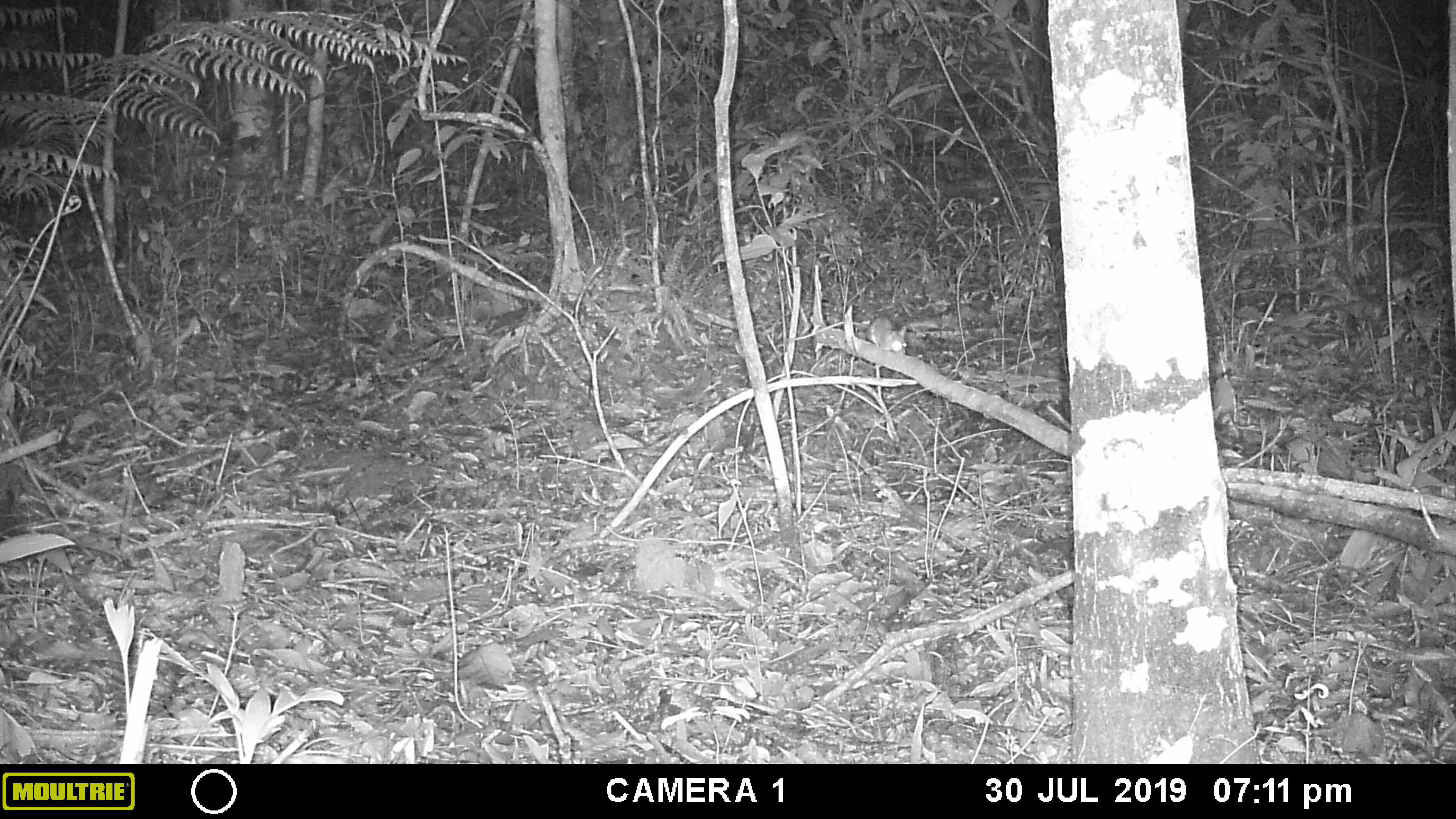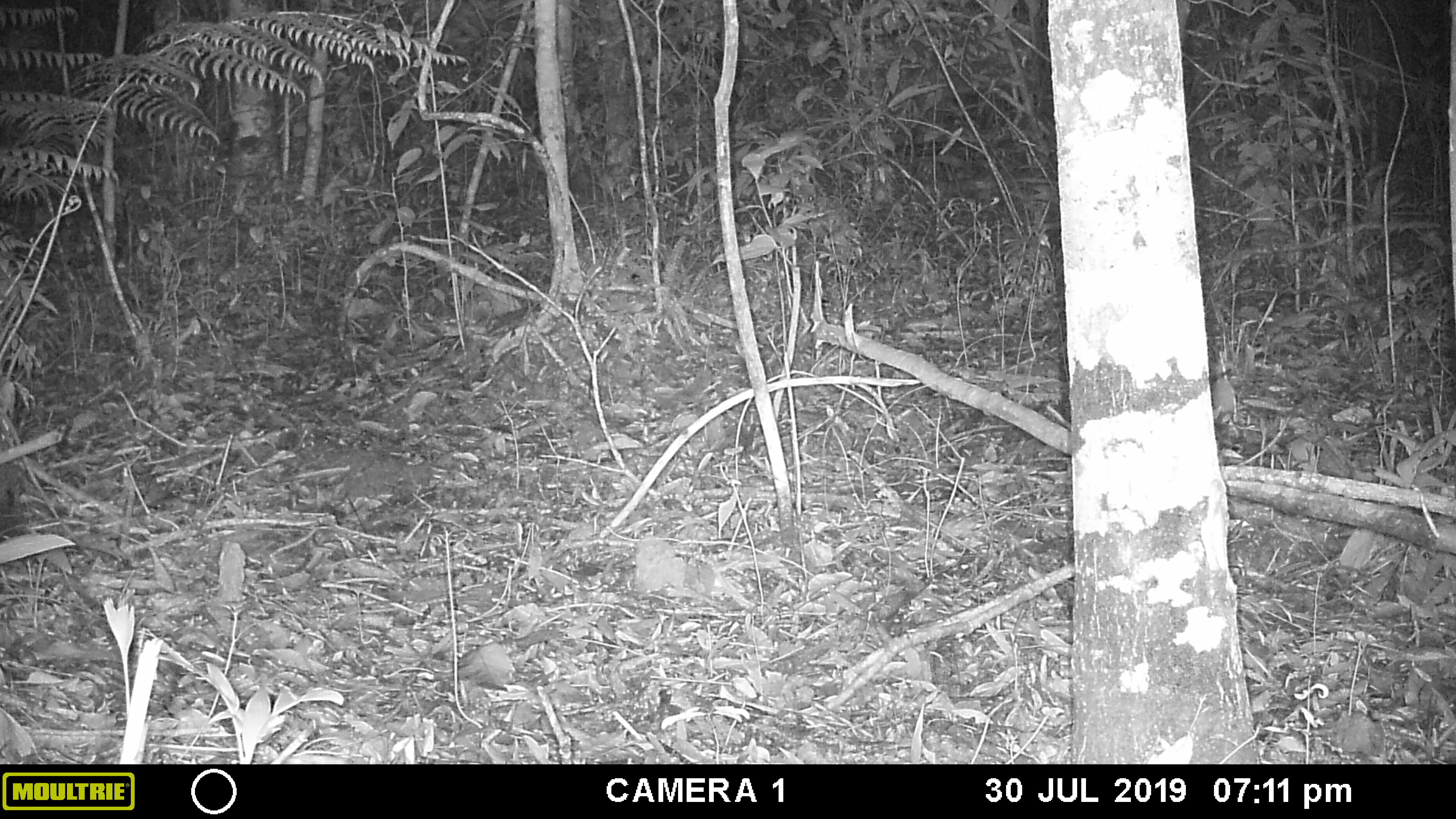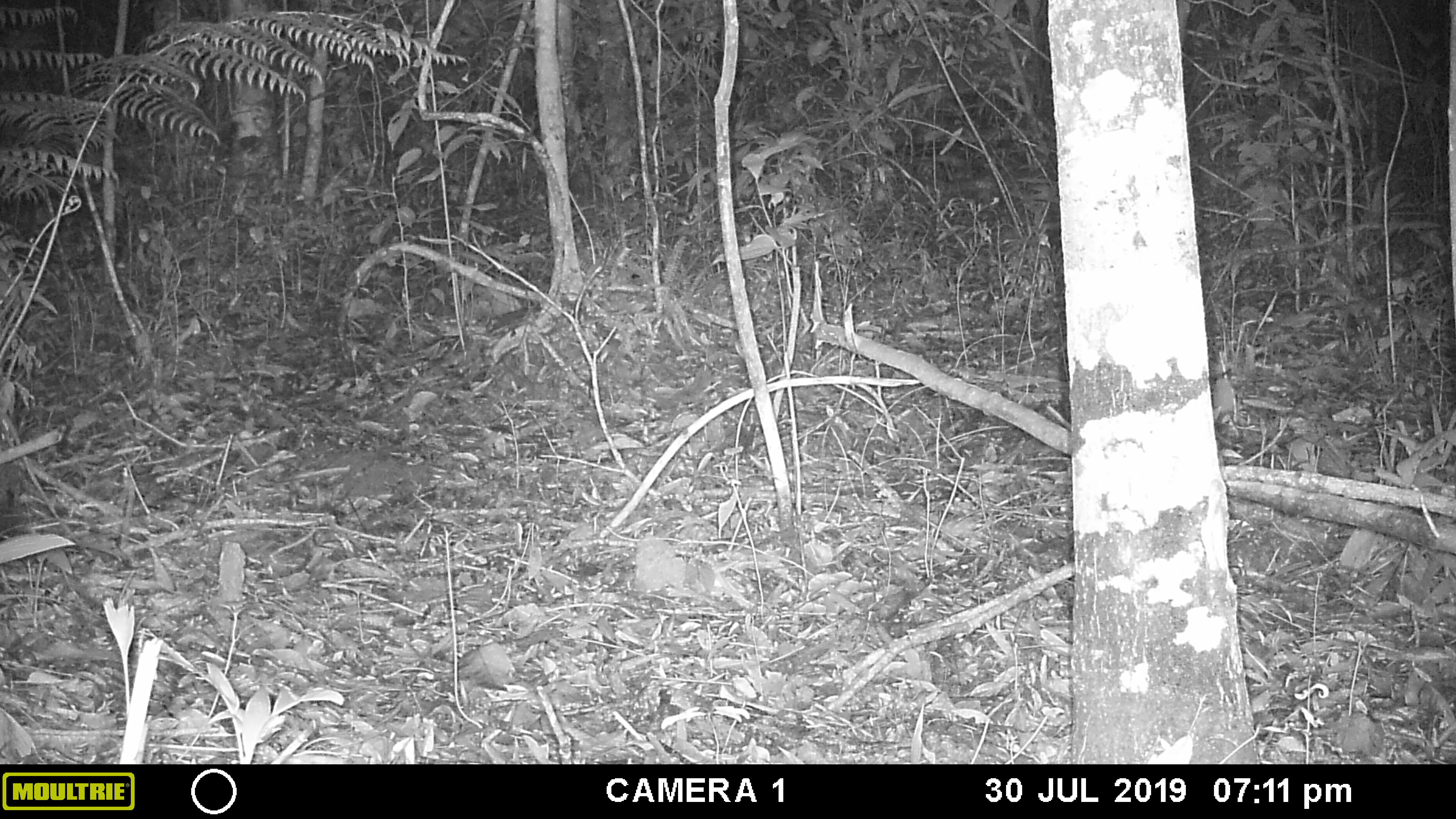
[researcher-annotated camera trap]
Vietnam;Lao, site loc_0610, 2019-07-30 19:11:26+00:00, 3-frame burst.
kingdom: Animalia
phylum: Chordata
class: Mammalia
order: Rodentia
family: Muridae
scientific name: Muridae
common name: old-world mice and rats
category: unidentified murid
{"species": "unidentified murid (old-world mice and rats) (Muridae)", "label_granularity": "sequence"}